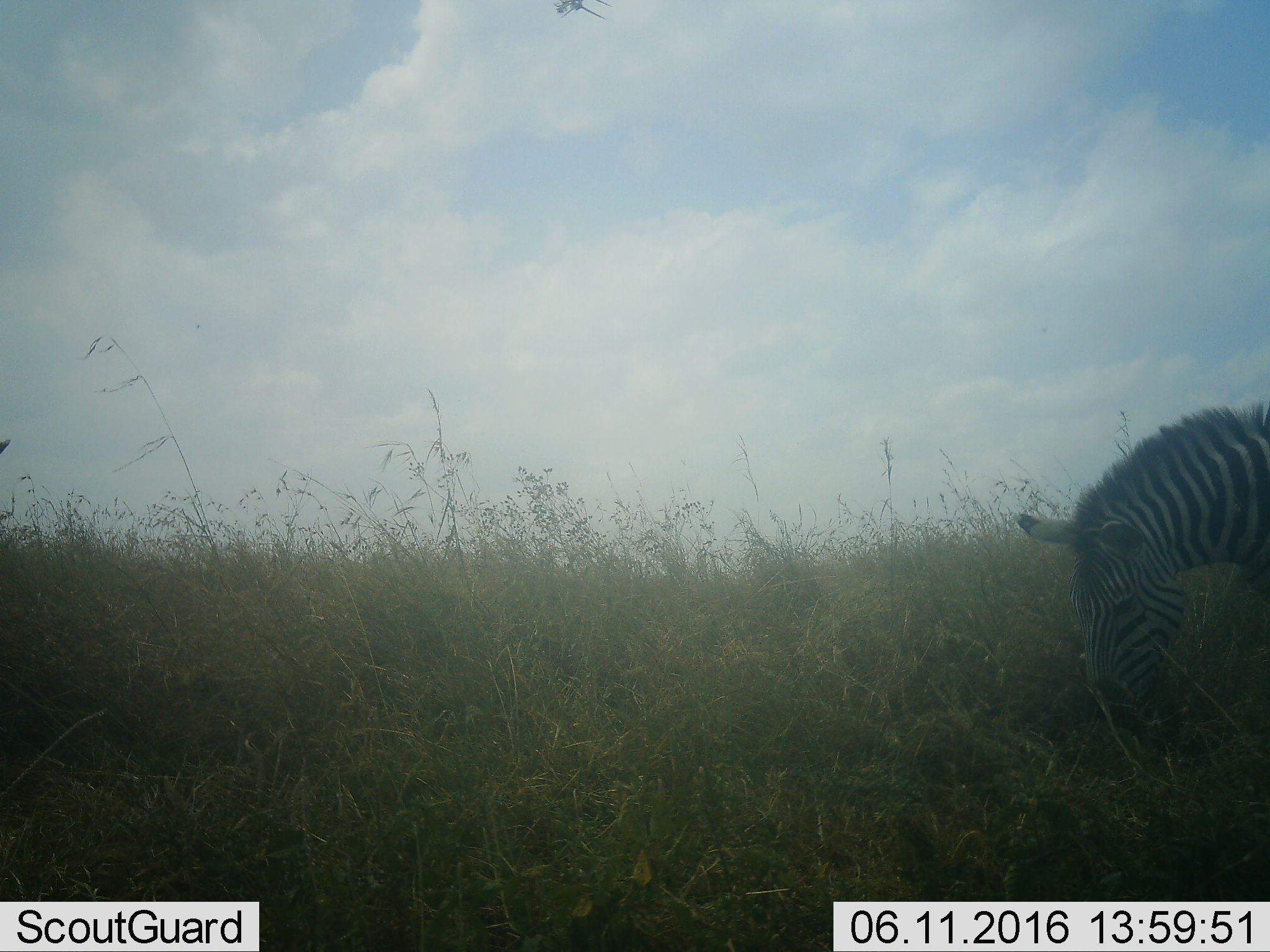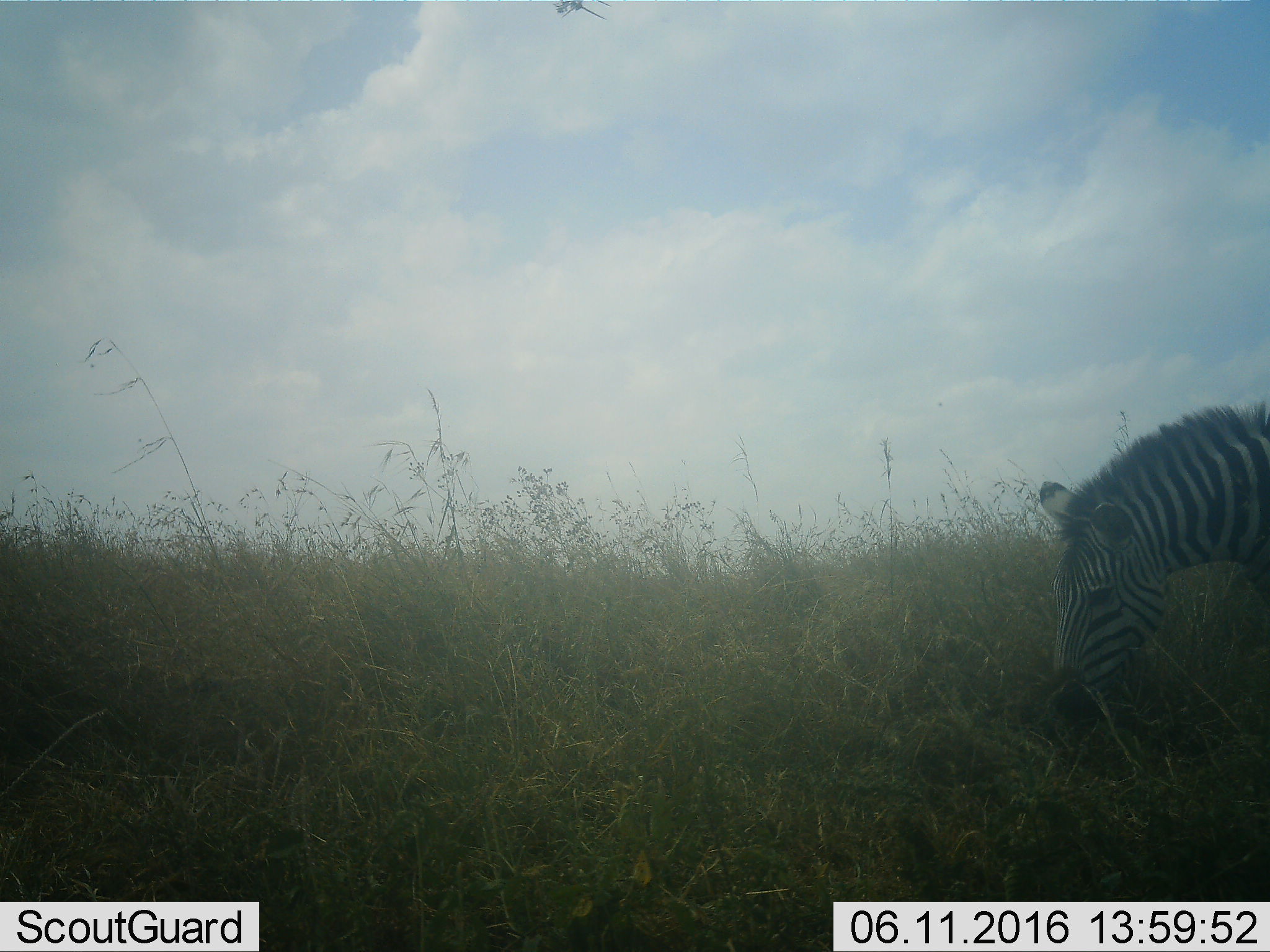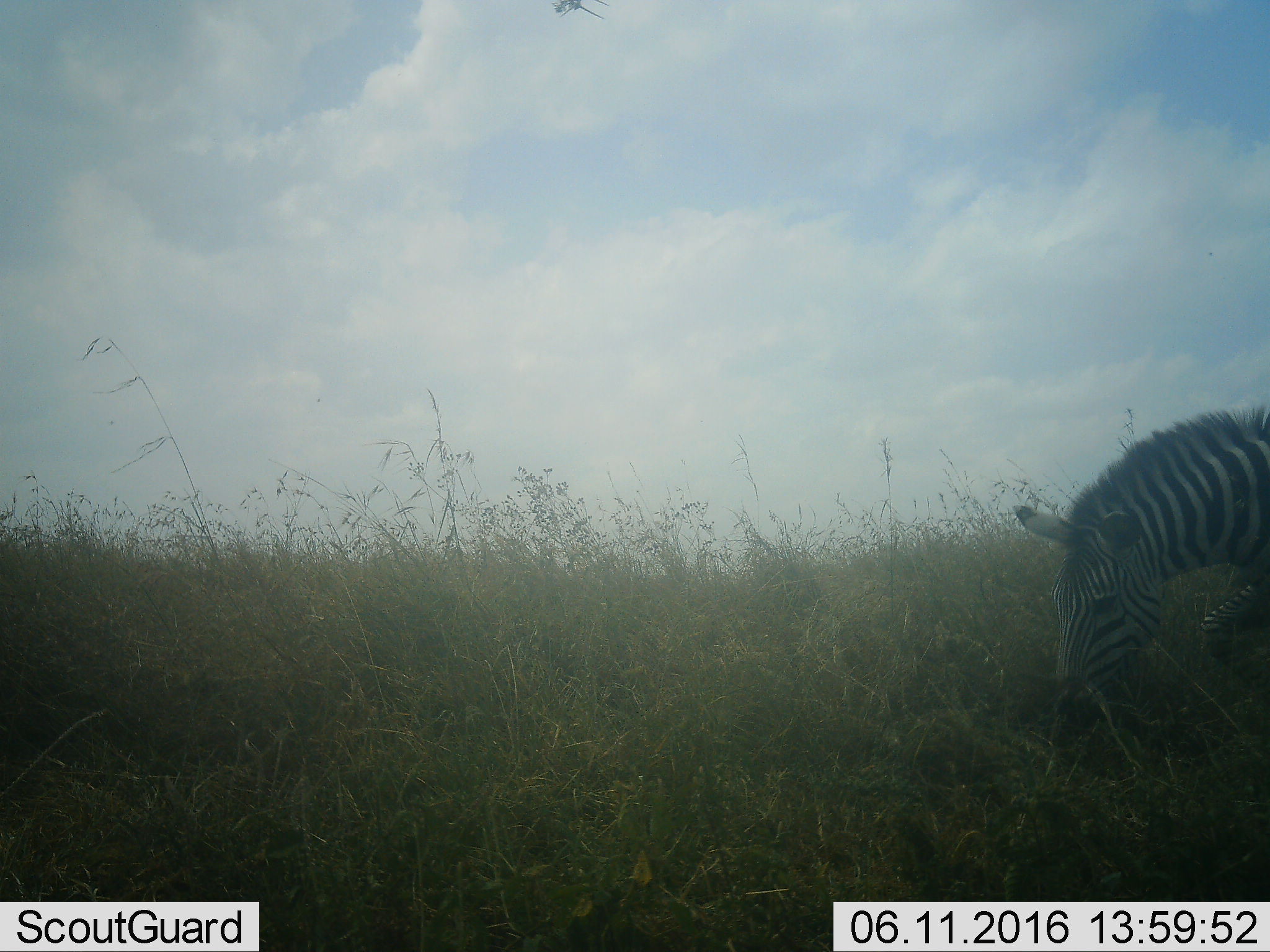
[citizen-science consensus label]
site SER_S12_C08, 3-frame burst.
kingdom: Animalia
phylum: Chordata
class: Mammalia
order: Perissodactyla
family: Equidae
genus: Equus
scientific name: Equus quagga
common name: plains zebra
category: zebraplains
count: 1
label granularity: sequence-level